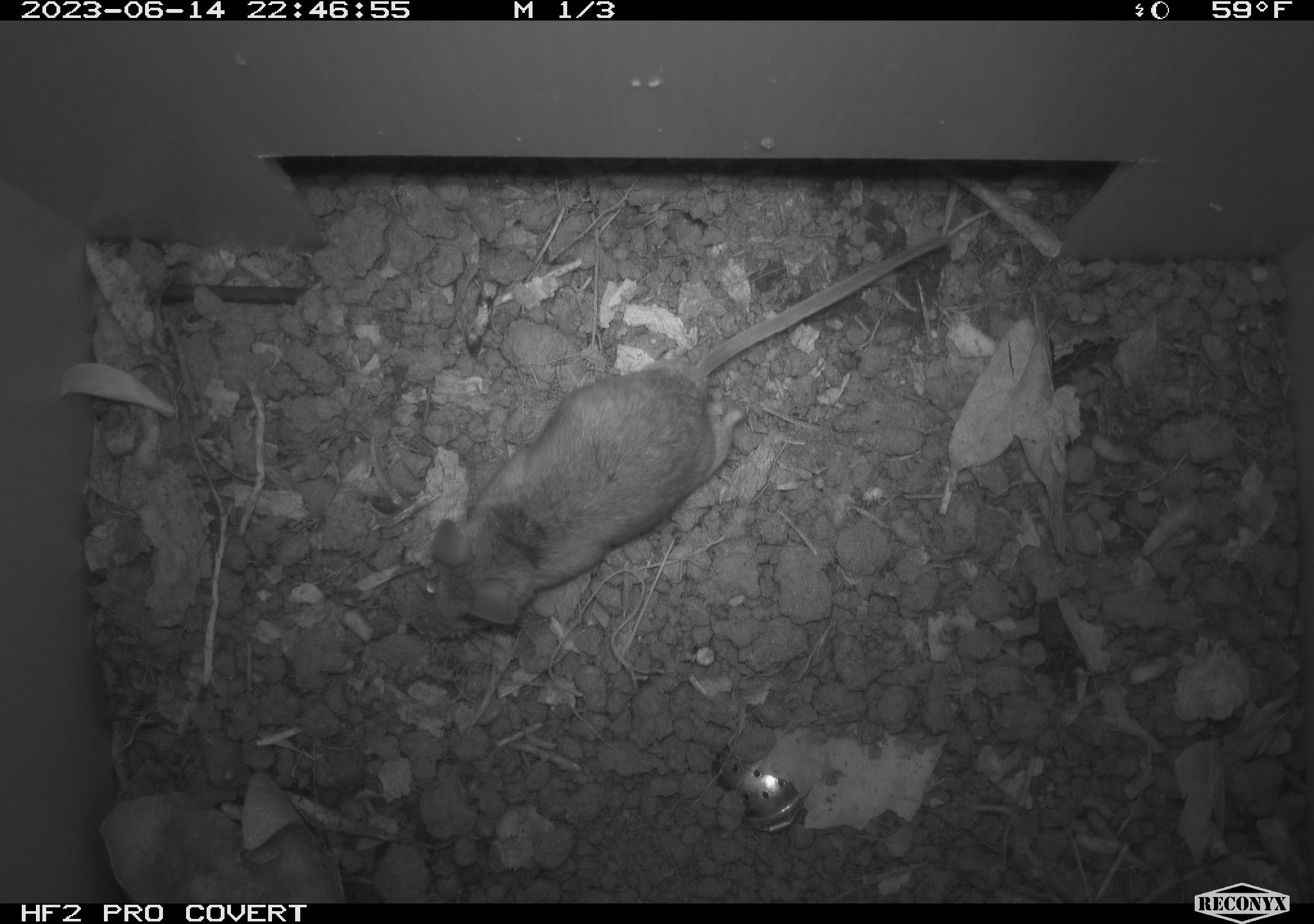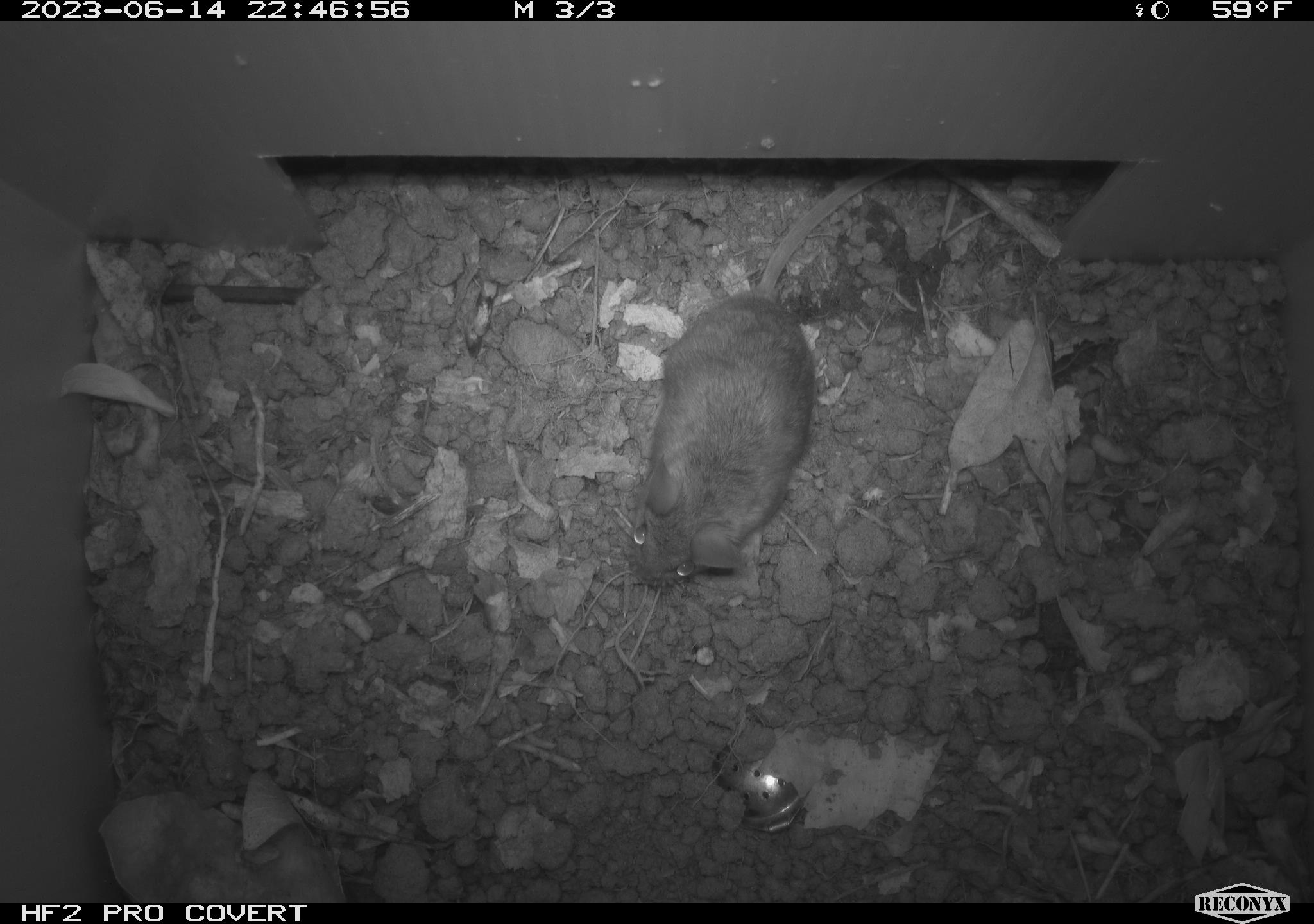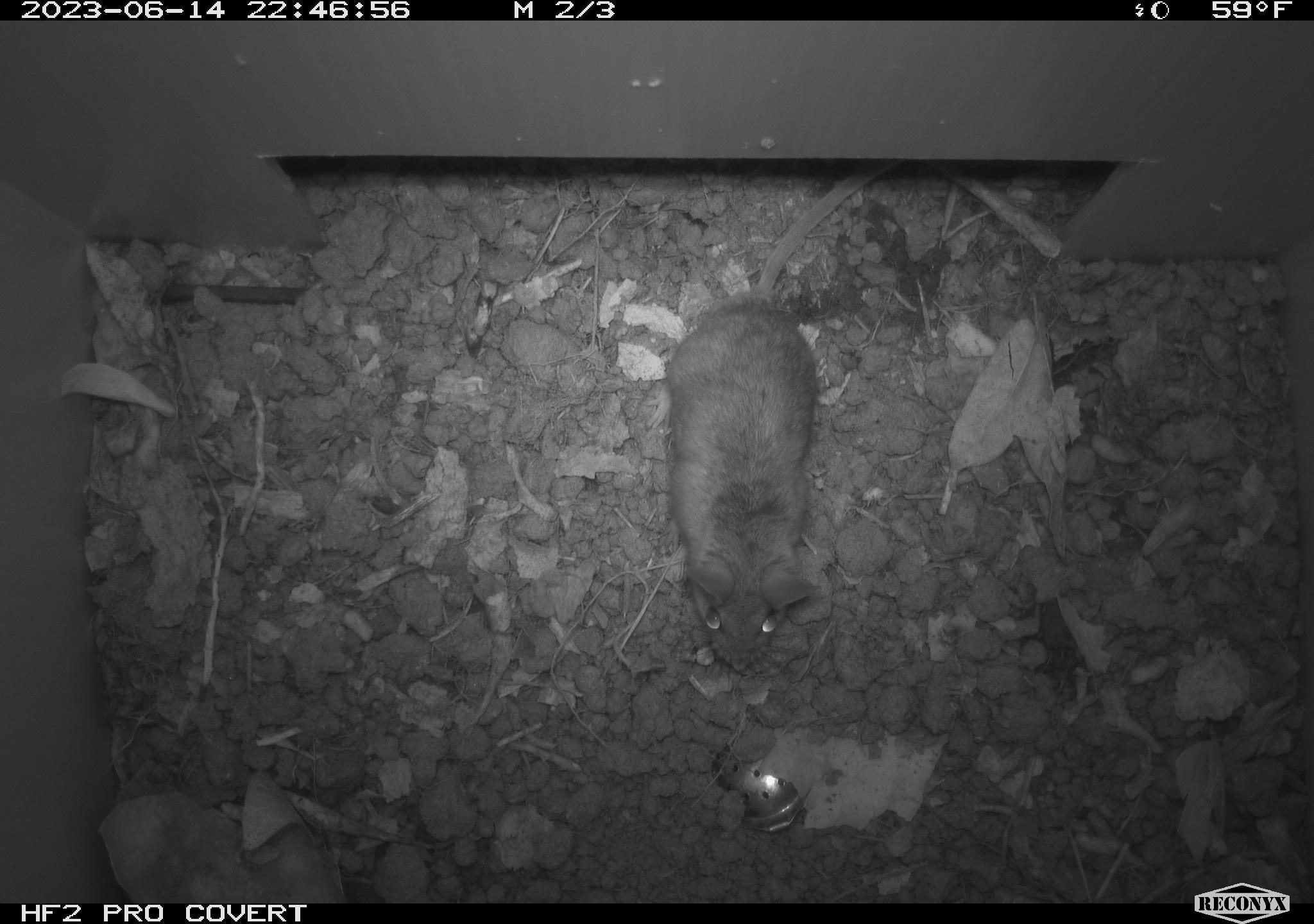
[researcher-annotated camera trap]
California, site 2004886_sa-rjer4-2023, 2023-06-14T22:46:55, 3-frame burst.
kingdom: Animalia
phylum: Chordata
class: Mammalia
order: Rodentia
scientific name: Rodentia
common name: mouse species